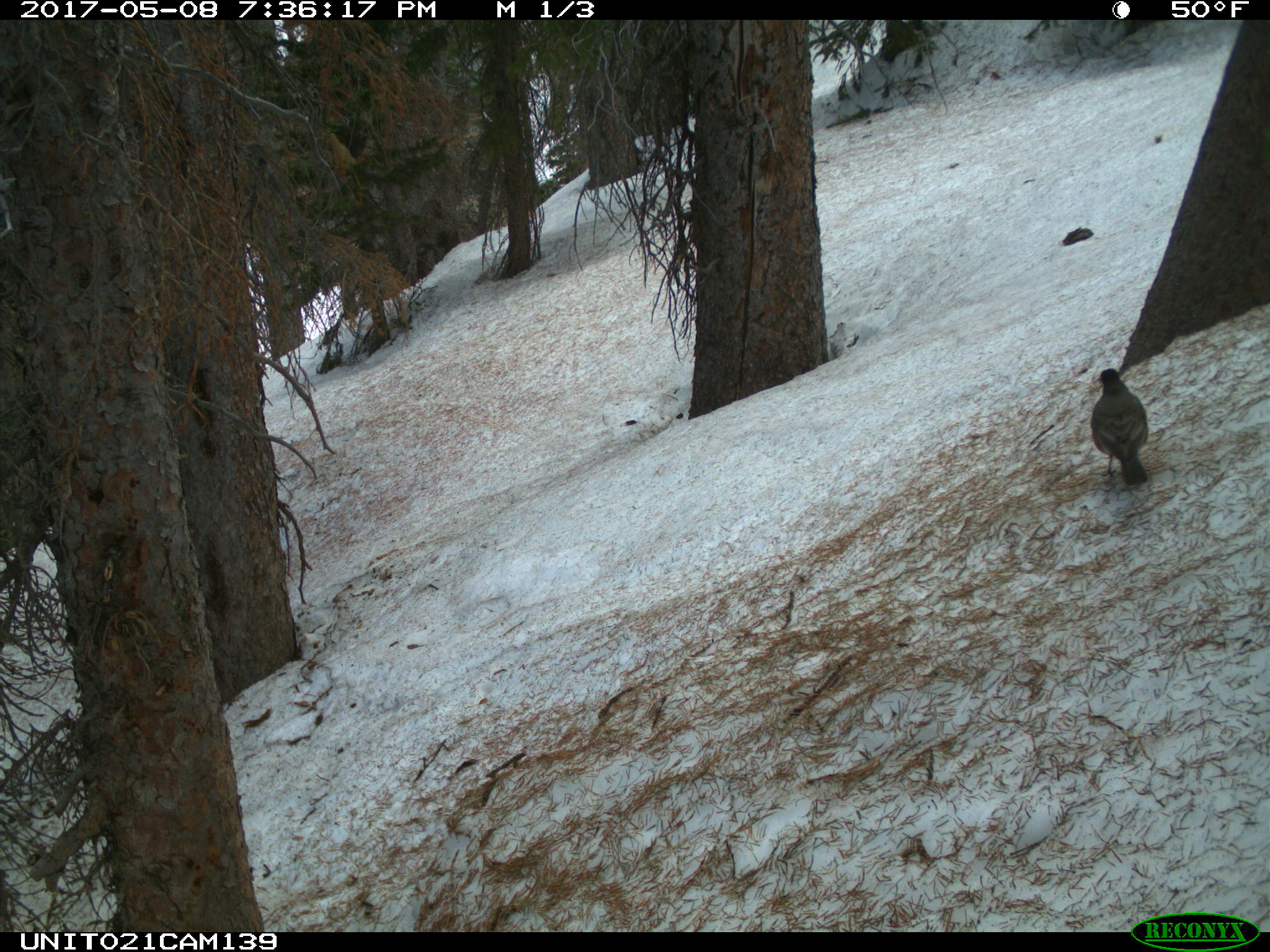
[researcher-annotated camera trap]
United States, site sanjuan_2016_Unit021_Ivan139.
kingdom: Animalia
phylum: Chordata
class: Aves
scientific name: Aves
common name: birds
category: unidentified bird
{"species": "unidentified bird (birds) (Aves)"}